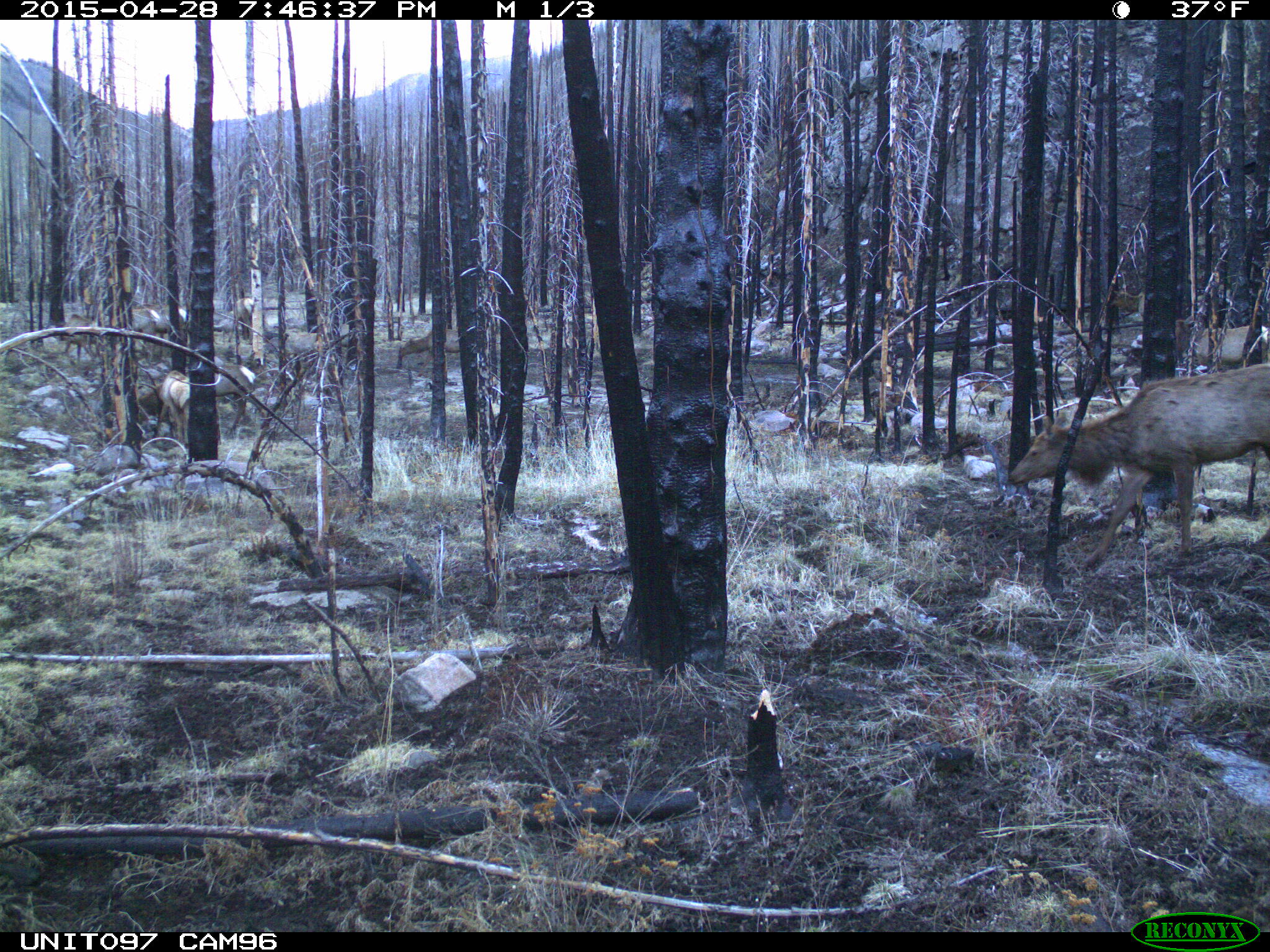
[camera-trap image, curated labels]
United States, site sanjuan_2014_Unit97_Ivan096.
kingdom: Animalia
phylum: Chordata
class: Mammalia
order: Artiodactyla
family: Cervidae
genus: Cervus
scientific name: Cervus elaphus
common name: red deer